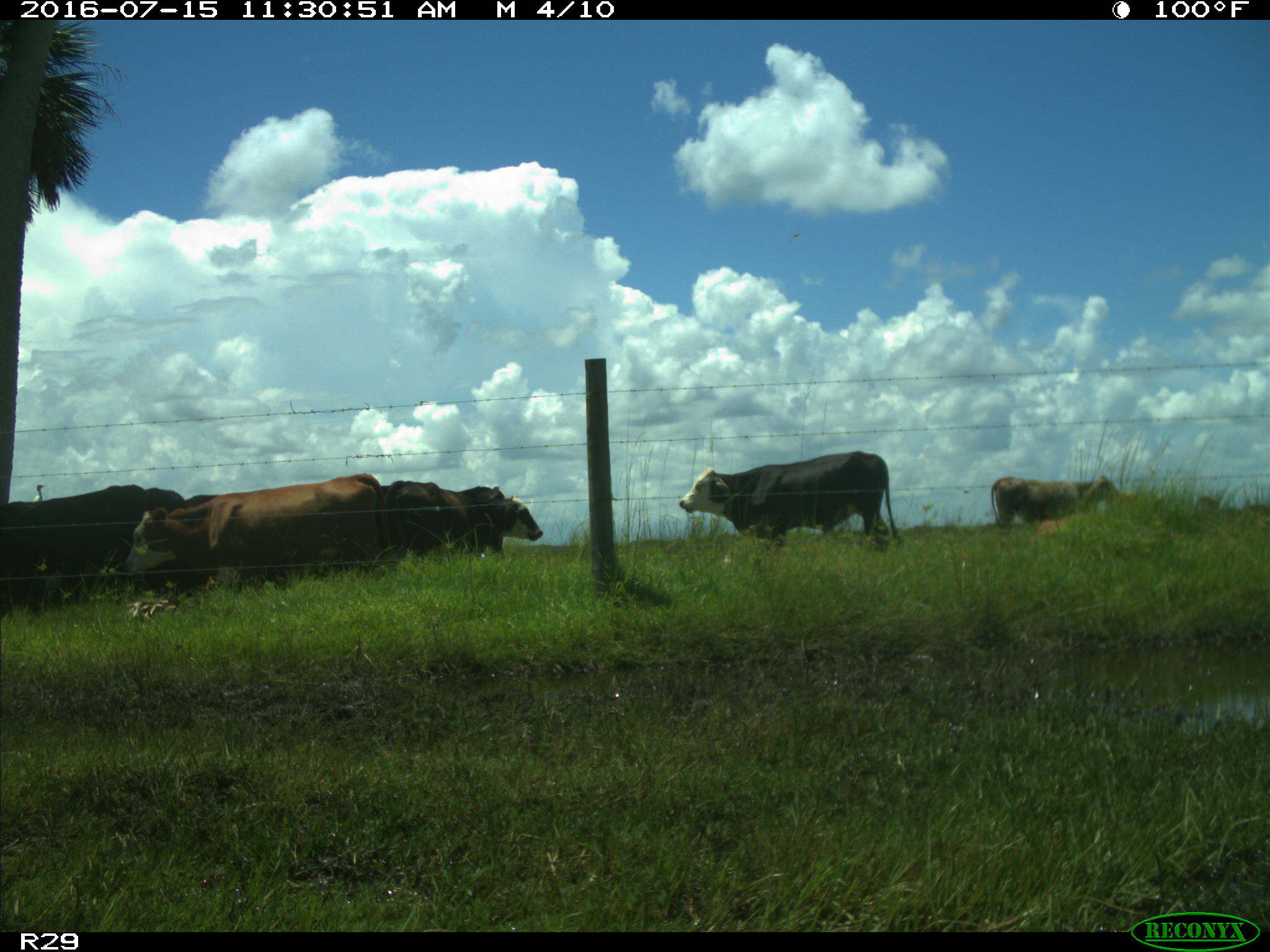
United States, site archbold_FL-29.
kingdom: Animalia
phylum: Chordata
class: Mammalia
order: Artiodactyla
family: Bovidae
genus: Bos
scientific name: Bos taurus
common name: domestic cow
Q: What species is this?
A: Bos taurus (domestic cow).